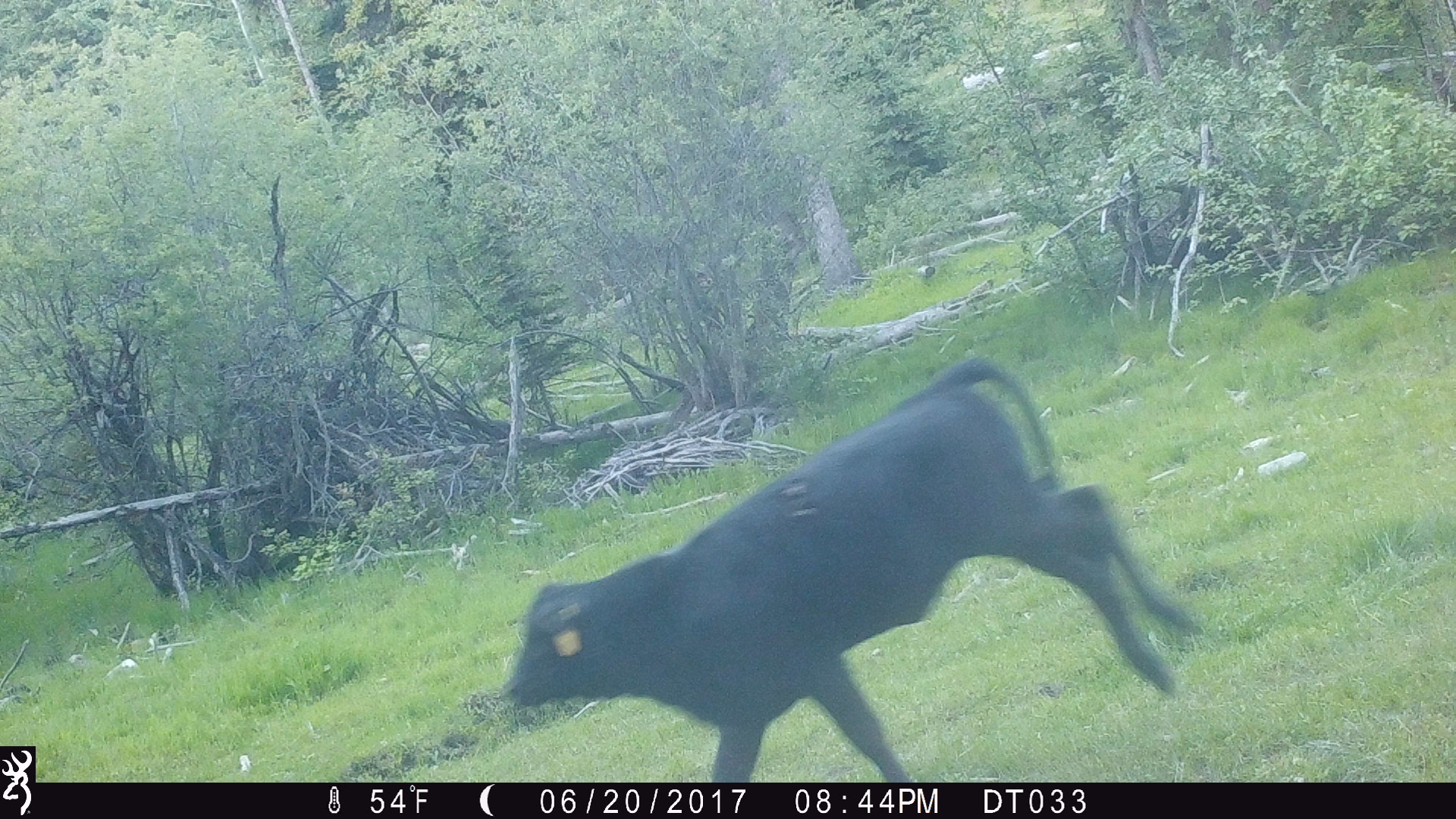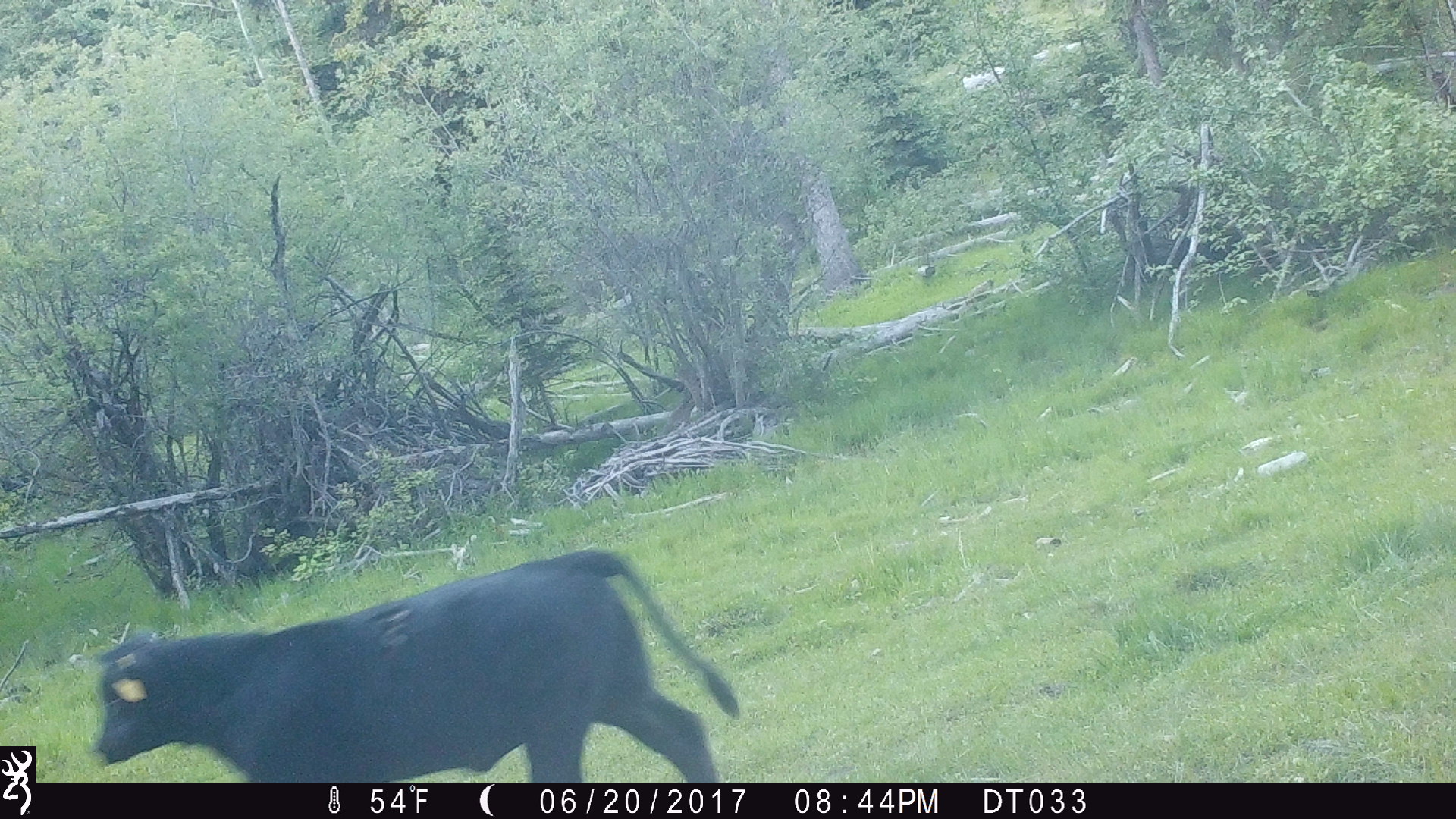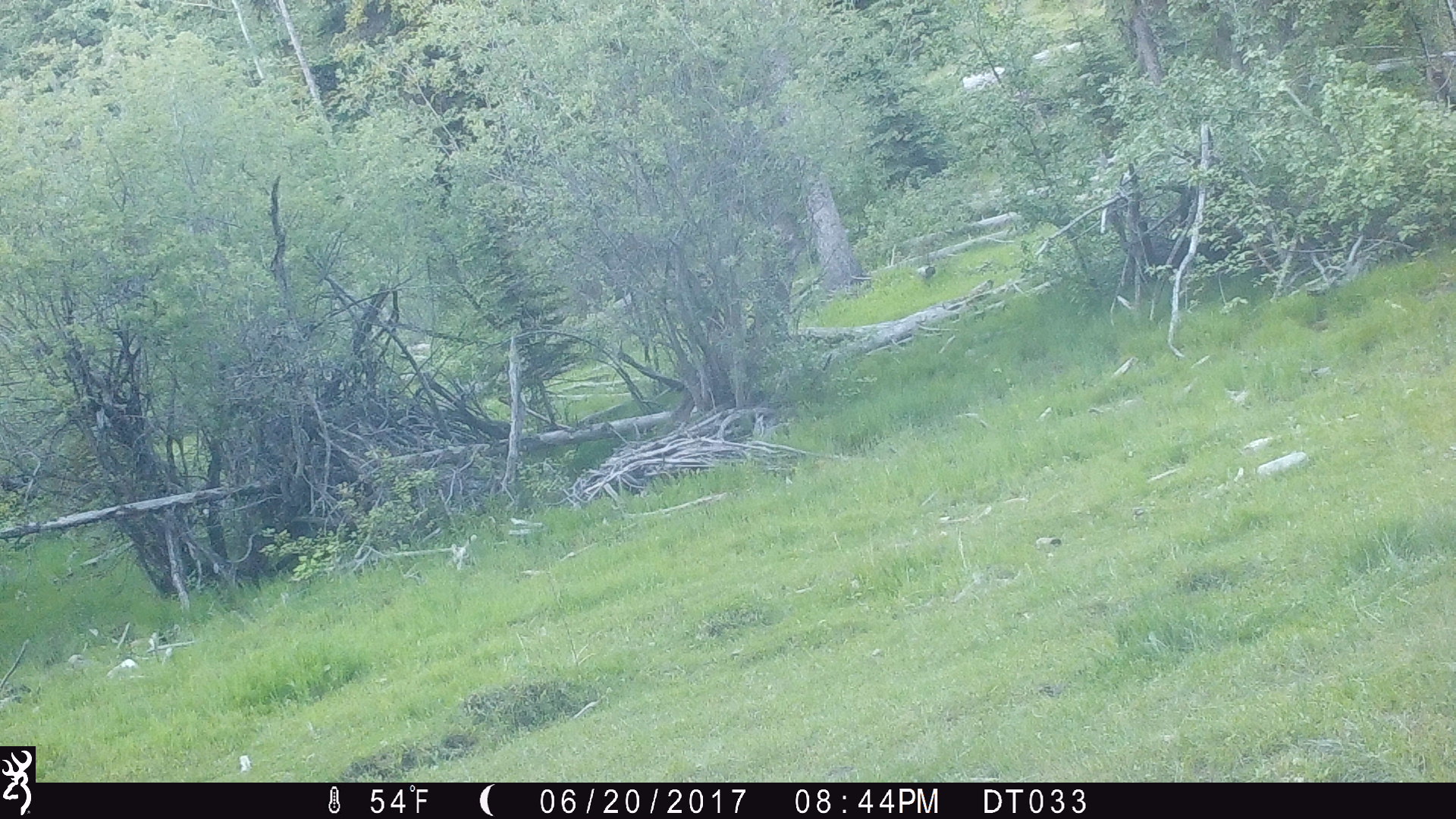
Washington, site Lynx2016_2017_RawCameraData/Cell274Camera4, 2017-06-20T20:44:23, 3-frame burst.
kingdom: Animalia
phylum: Chordata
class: Mammalia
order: Artiodactyla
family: Bovidae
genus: Bos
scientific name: Bos taurus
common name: domestic cattle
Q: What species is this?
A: Domestic cattle (Bos taurus).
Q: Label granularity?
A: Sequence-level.